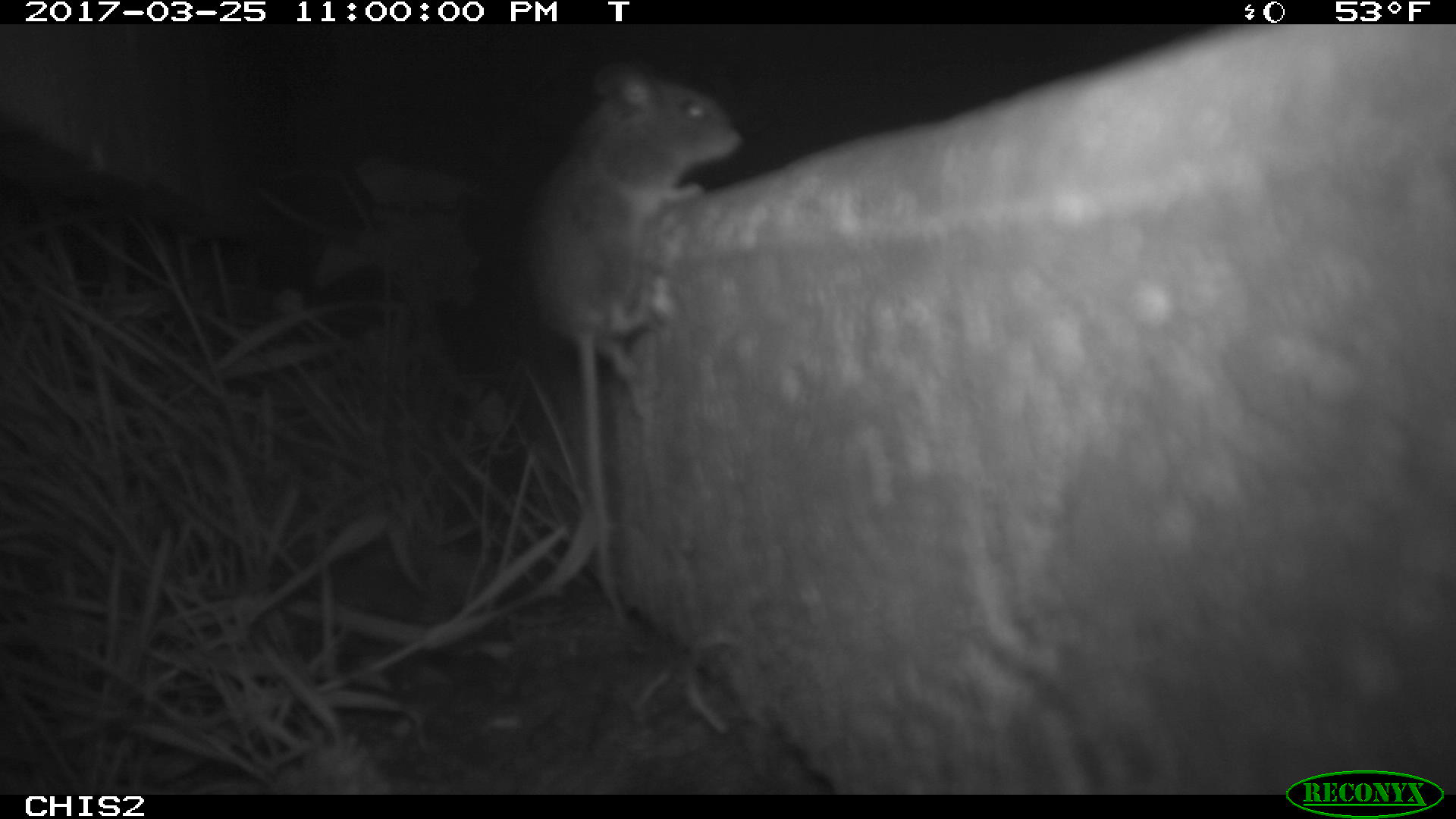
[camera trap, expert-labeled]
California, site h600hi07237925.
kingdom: Animalia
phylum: Chordata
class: Mammalia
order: Rodentia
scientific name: Rodentia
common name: rodent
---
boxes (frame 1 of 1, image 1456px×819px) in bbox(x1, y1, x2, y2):
rodent: bbox(519, 58, 743, 633)